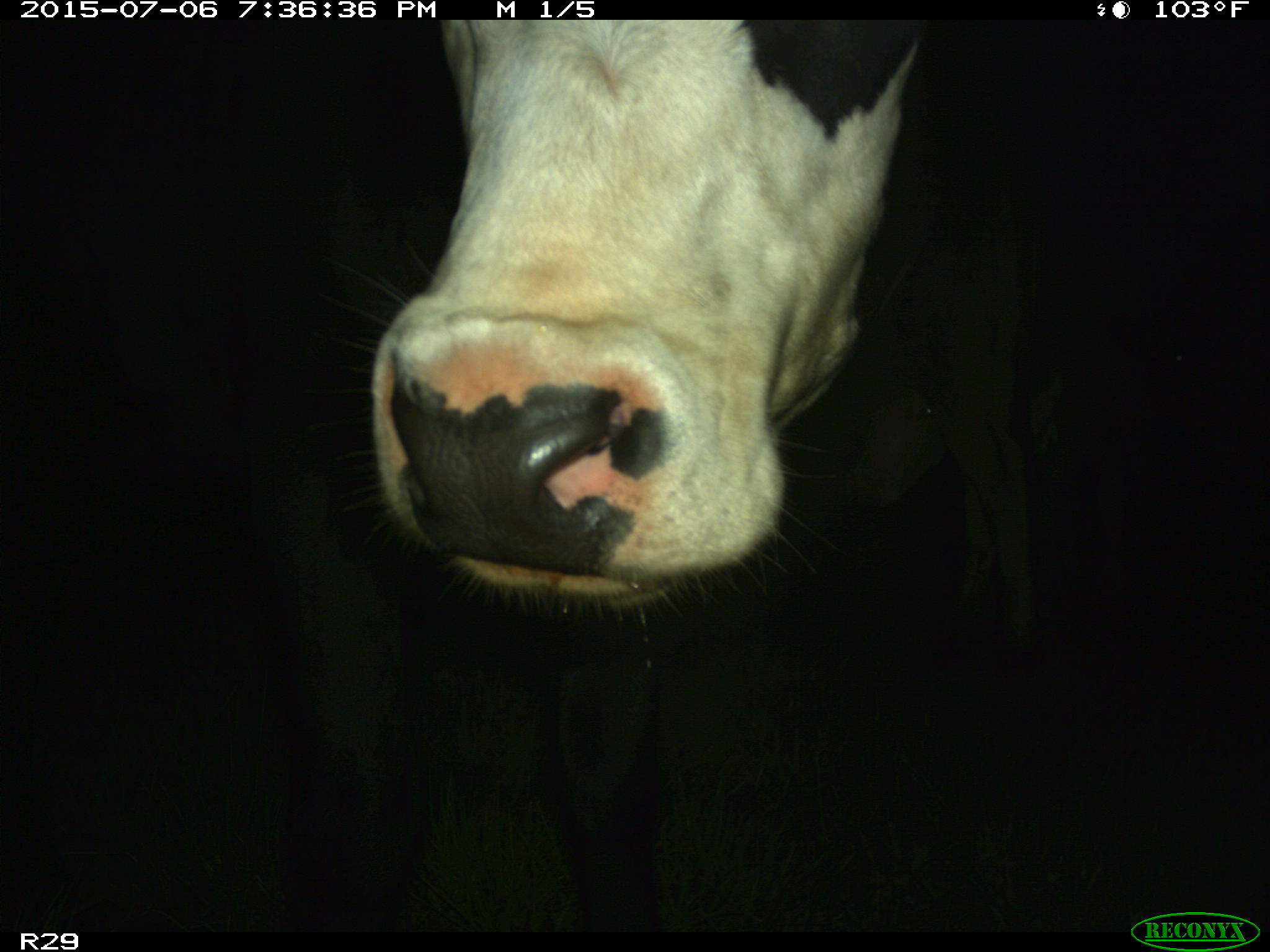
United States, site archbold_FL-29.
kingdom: Animalia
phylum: Chordata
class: Mammalia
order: Artiodactyla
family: Bovidae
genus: Bos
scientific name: Bos taurus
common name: domestic cow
Bos taurus (domestic cow).